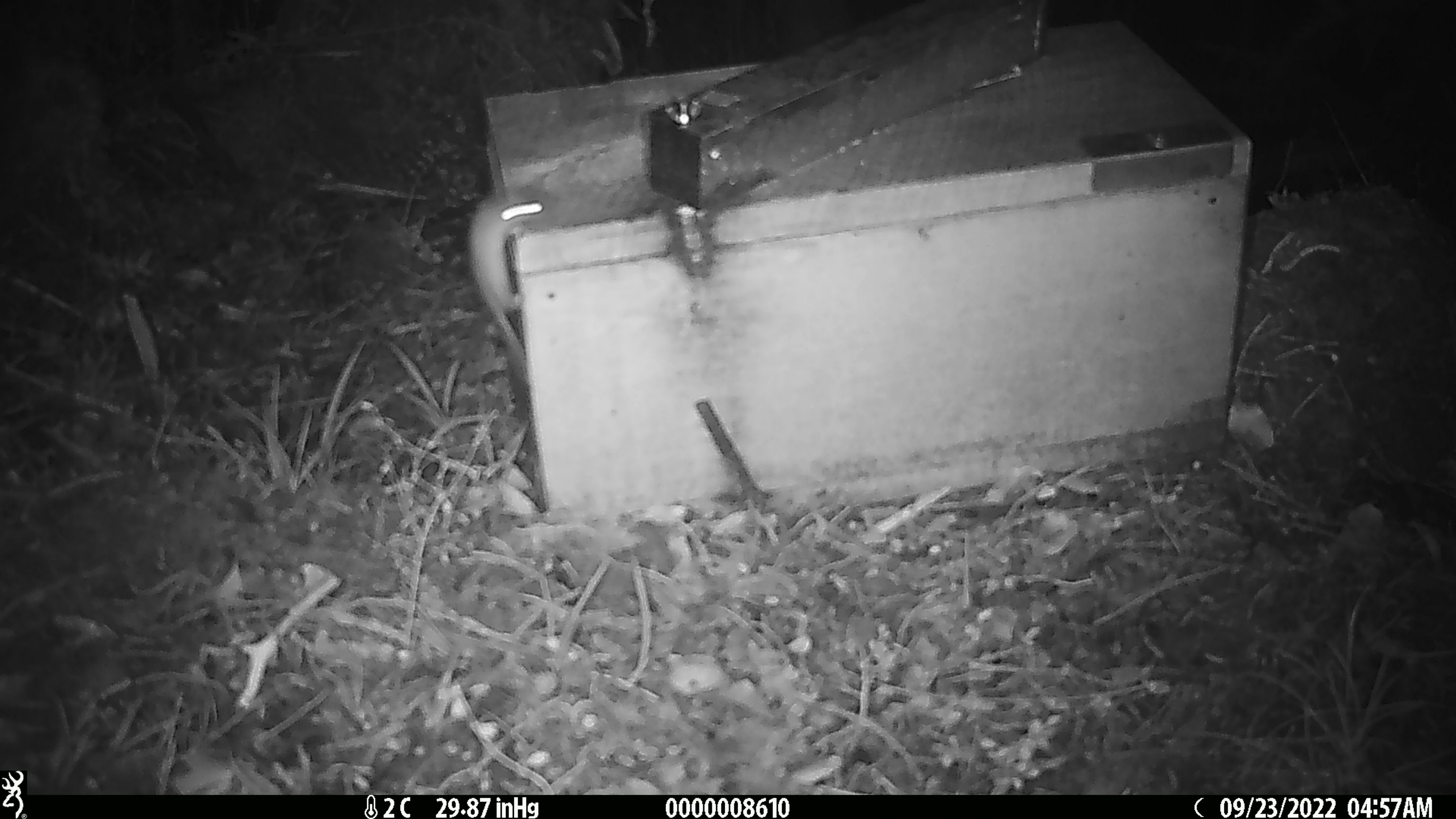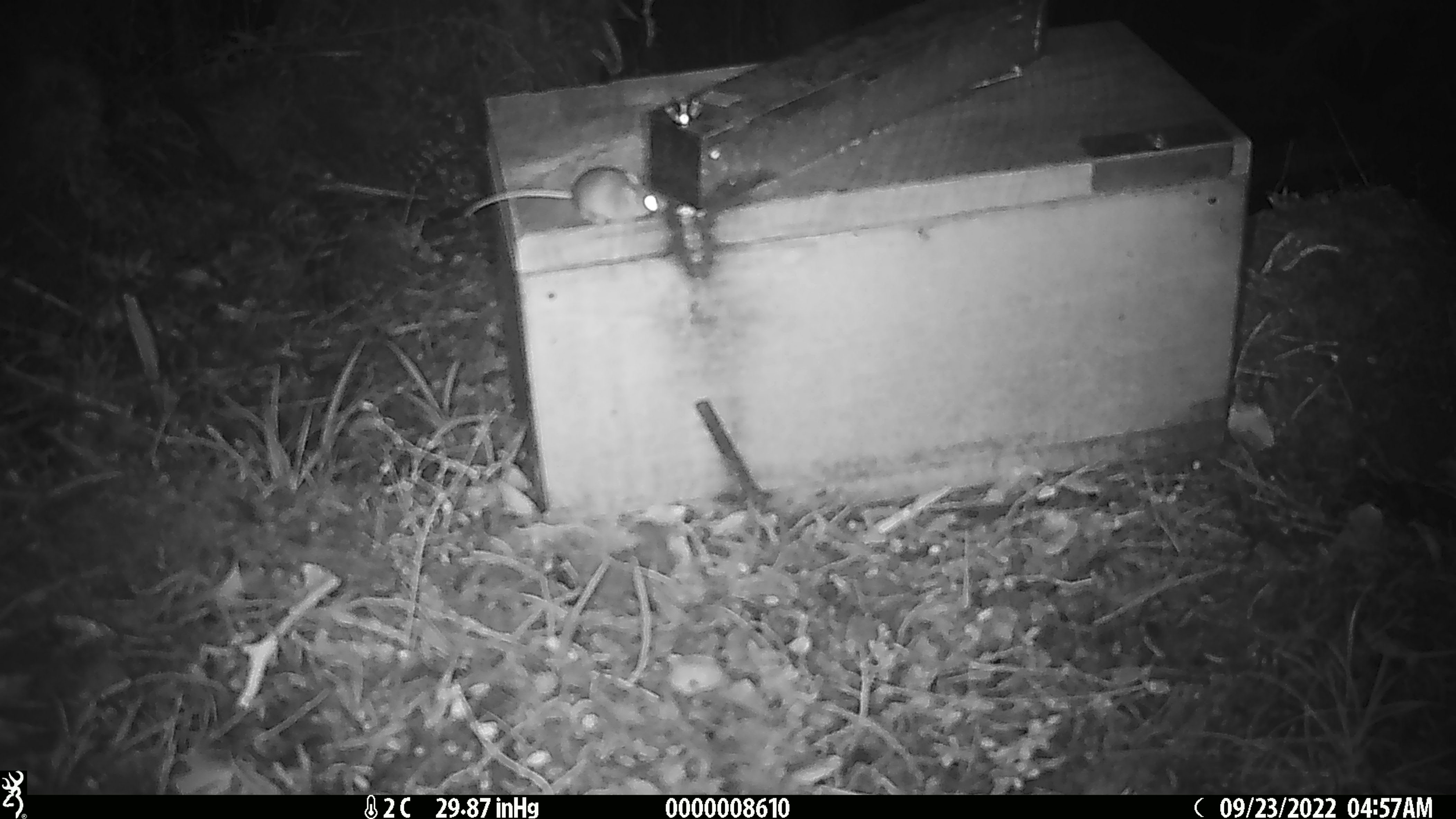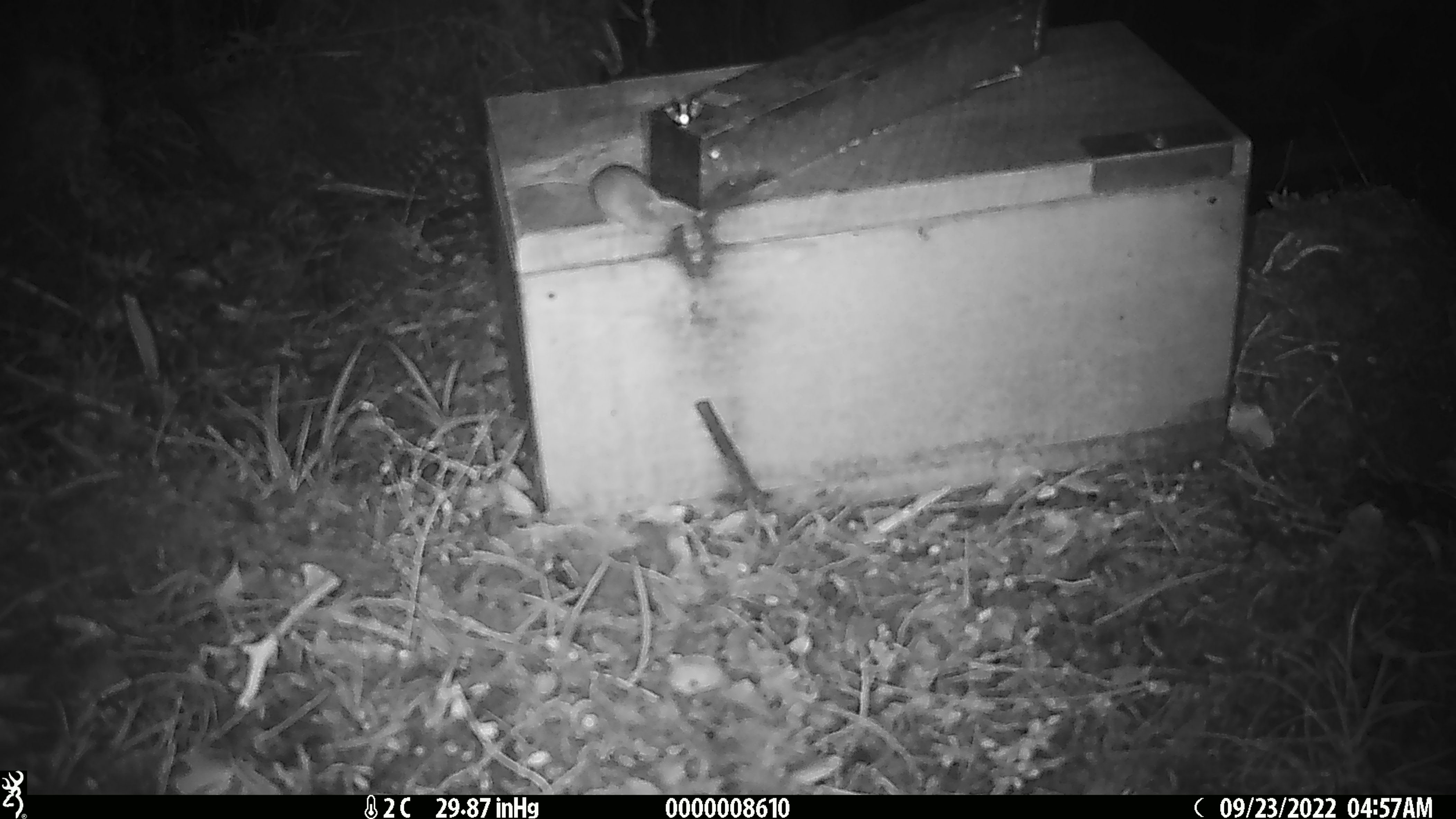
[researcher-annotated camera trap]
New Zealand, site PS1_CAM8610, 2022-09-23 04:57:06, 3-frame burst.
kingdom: Animalia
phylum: Chordata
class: Mammalia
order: Rodentia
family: Muridae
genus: Mus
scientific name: Mus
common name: mouse